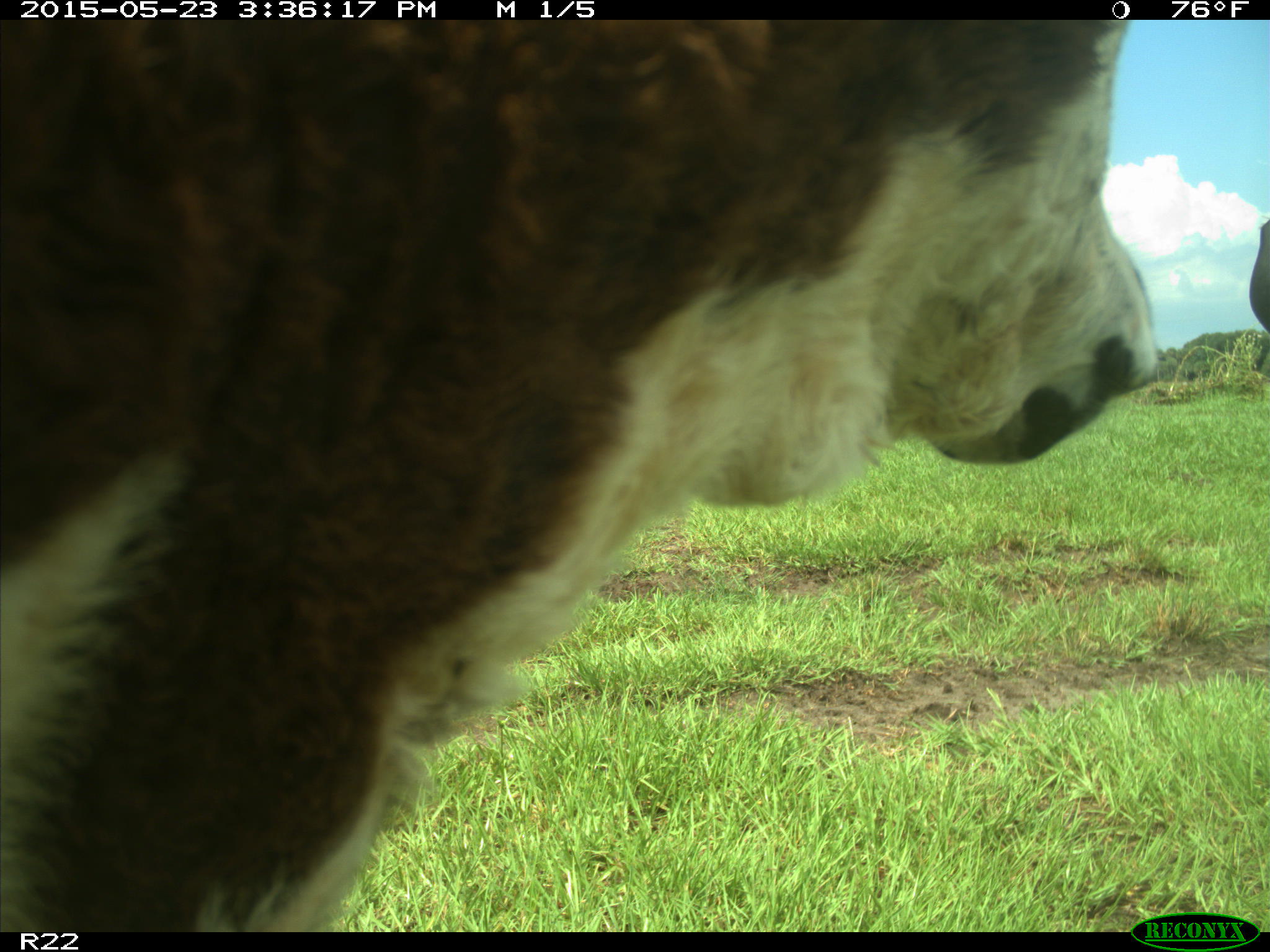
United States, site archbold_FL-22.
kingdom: Animalia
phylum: Chordata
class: Mammalia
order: Artiodactyla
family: Bovidae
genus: Bos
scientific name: Bos taurus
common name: domestic cow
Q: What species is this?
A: Bos taurus (domestic cow).